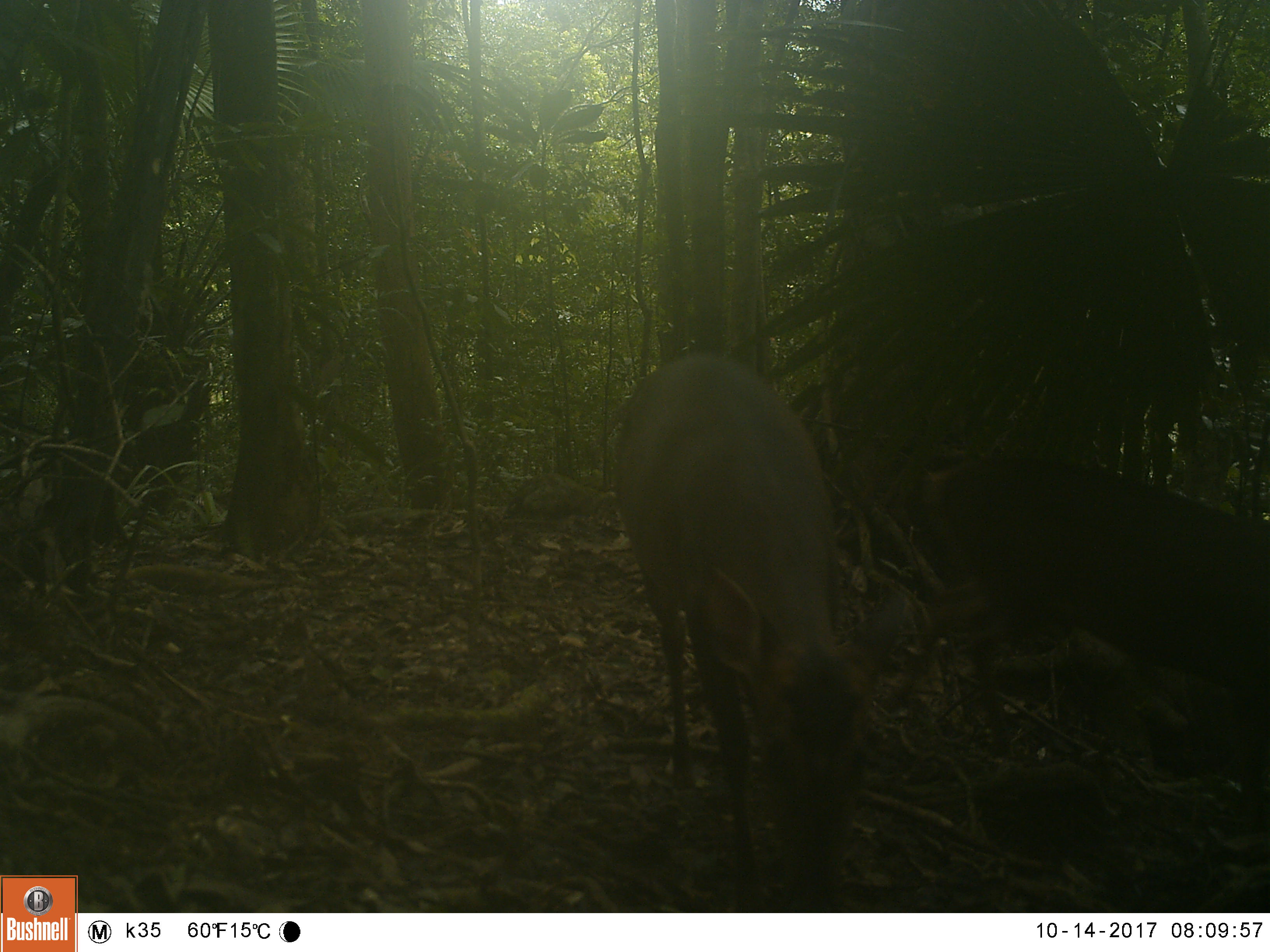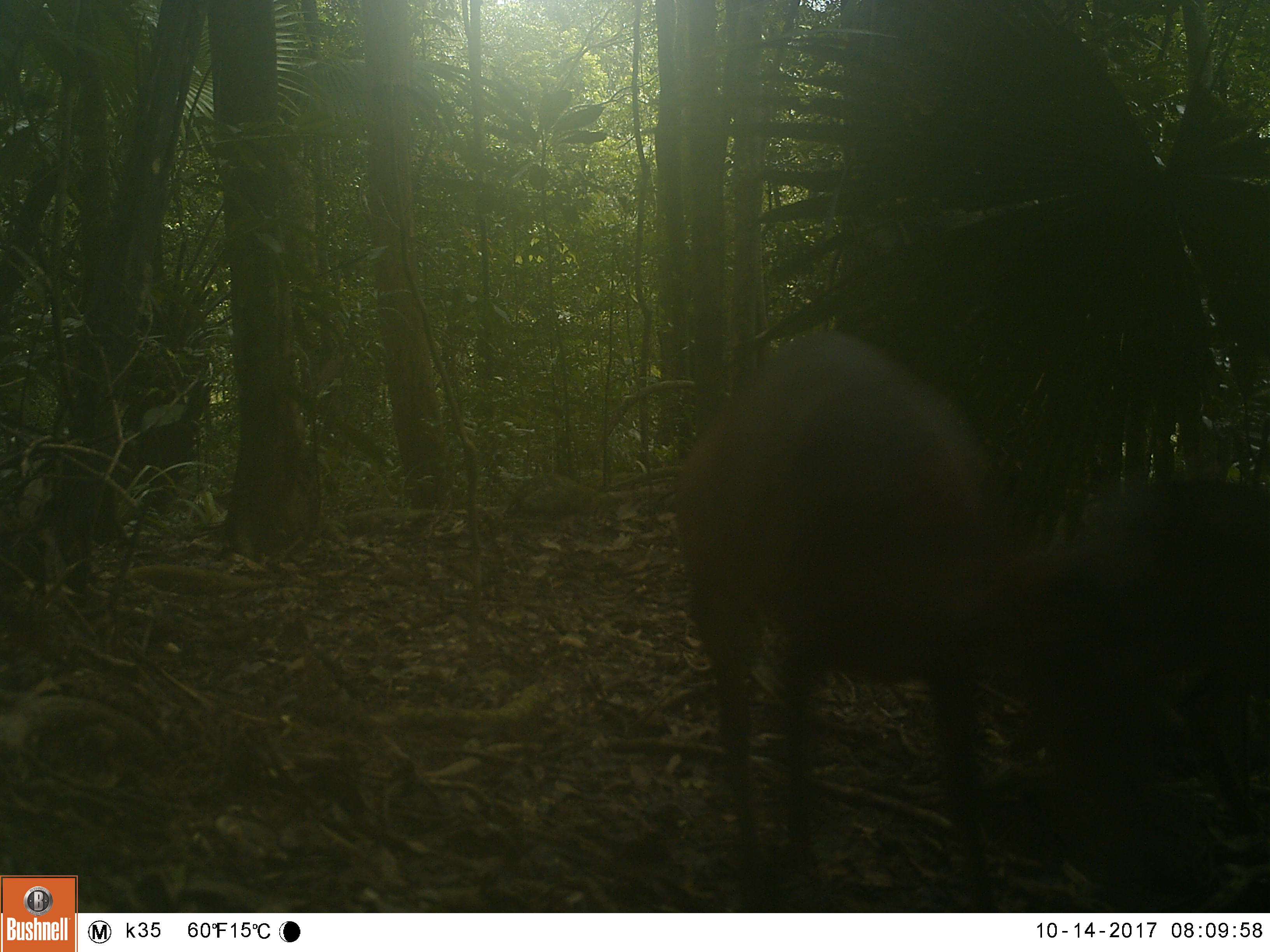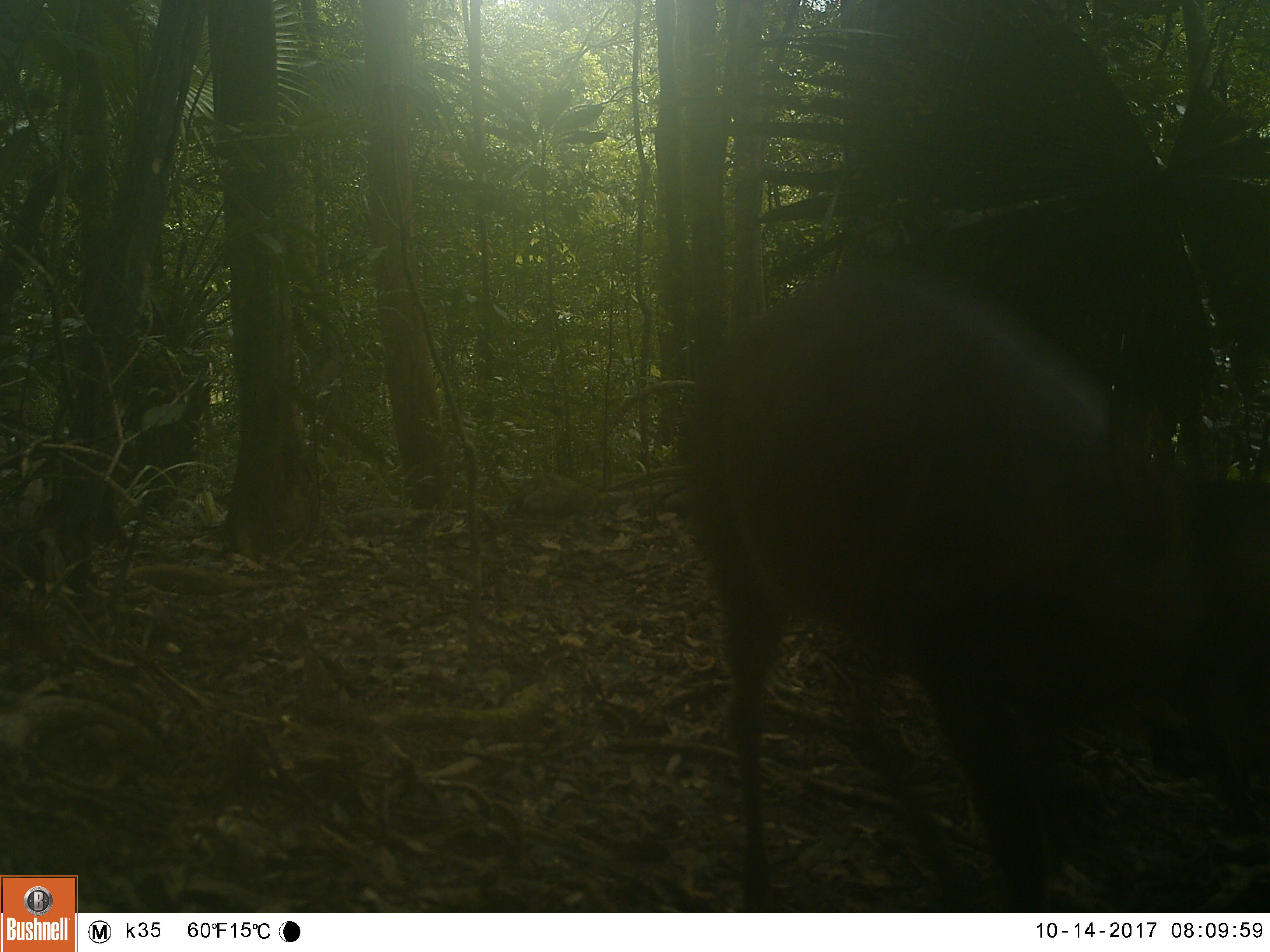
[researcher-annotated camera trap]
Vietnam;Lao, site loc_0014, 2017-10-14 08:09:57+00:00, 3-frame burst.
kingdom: Animalia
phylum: Chordata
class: Mammalia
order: Artiodactyla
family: Cervidae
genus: Muntiacus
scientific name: Muntiacus vuquangensis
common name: large-antlered muntjac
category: large antlered muntjac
Large antlered muntjac (large-antlered muntjac) (Muntiacus vuquangensis). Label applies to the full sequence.